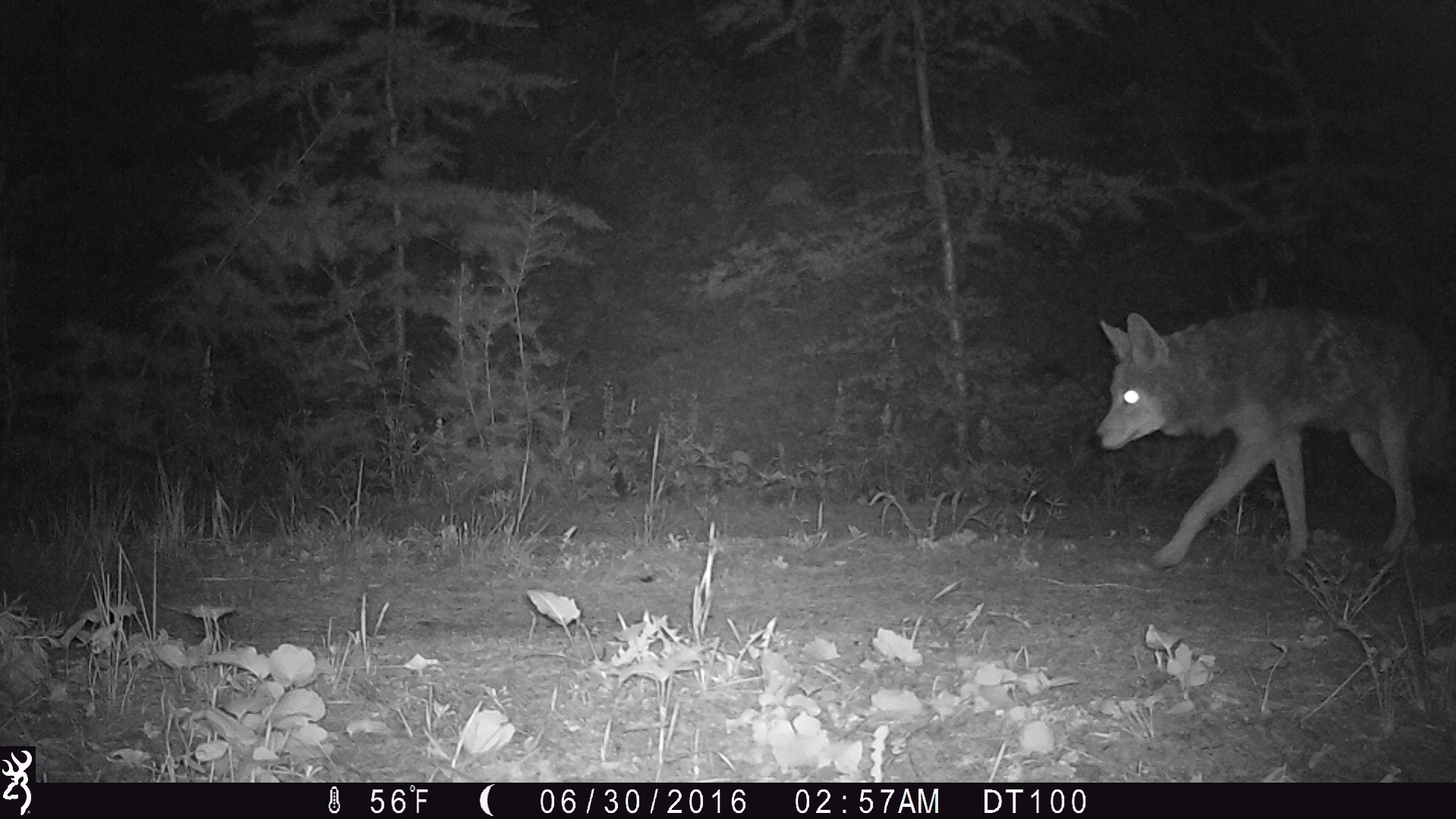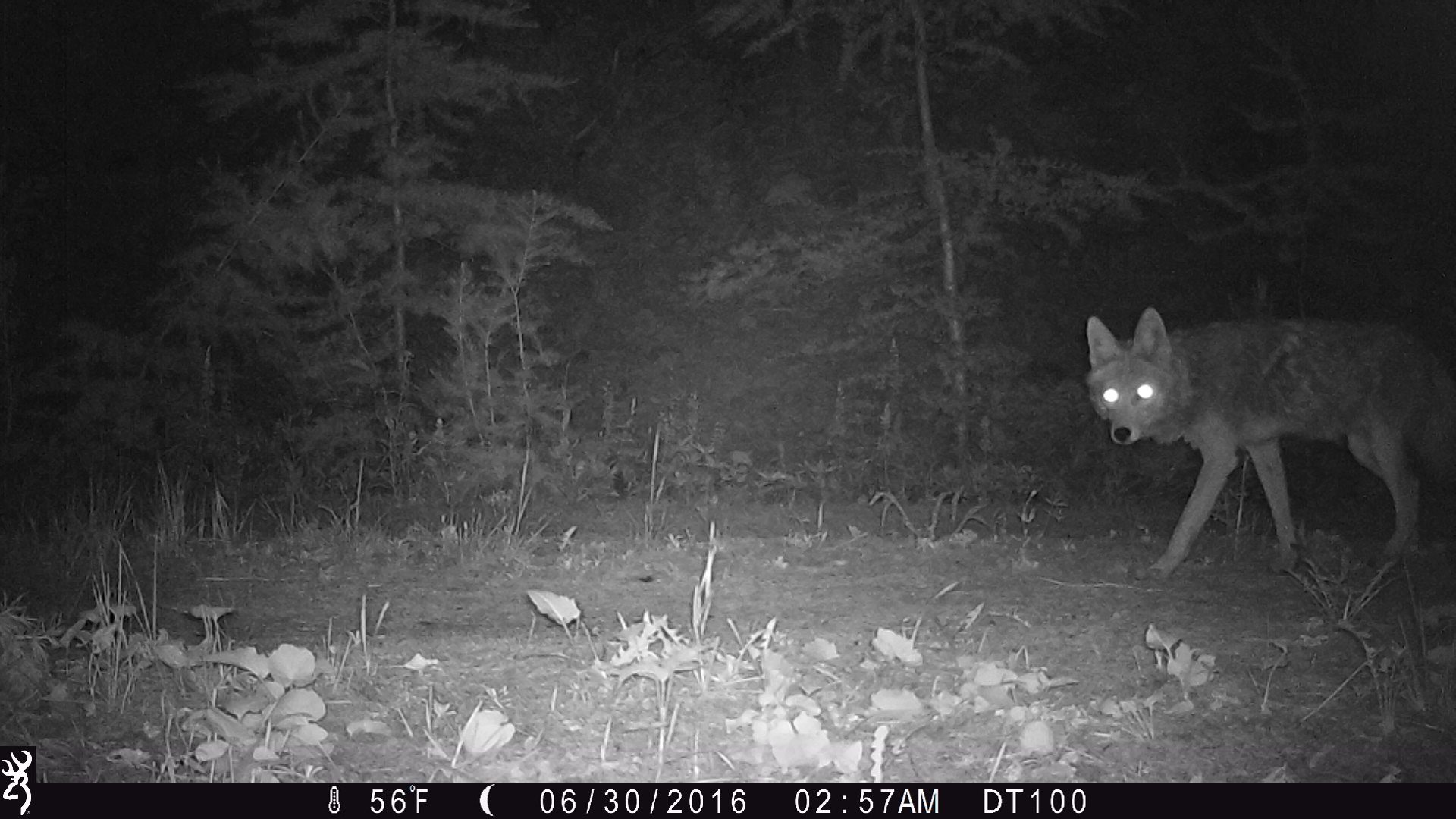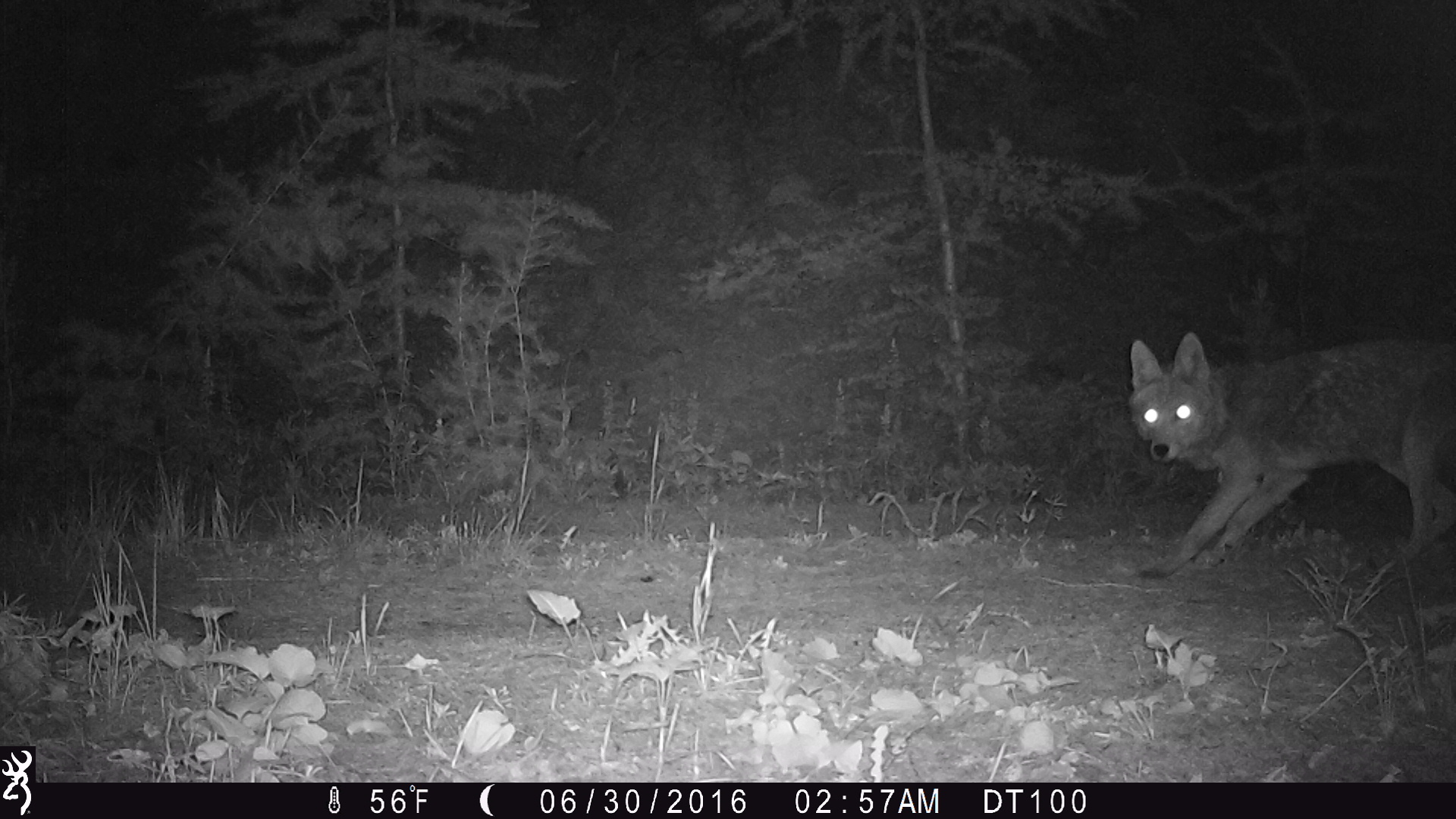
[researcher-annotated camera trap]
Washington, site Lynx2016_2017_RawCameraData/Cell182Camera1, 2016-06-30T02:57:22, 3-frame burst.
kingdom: Animalia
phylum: Chordata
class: Mammalia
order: Carnivora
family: Canidae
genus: Canis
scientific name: Canis latrans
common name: coyote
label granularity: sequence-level